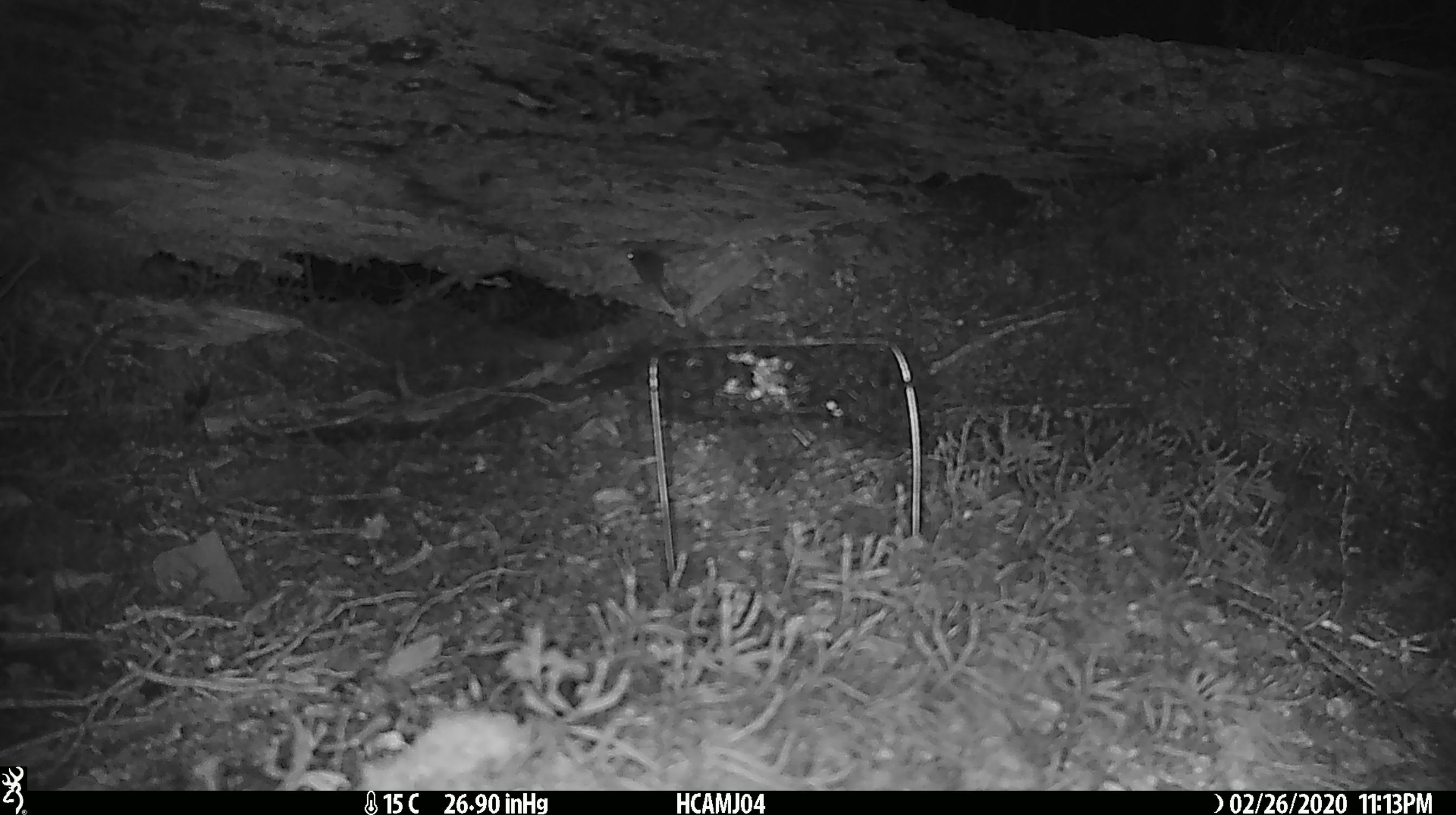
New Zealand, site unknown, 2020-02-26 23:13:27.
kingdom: Animalia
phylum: Chordata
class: Mammalia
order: Rodentia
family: Muridae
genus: Mus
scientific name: Mus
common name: mouse